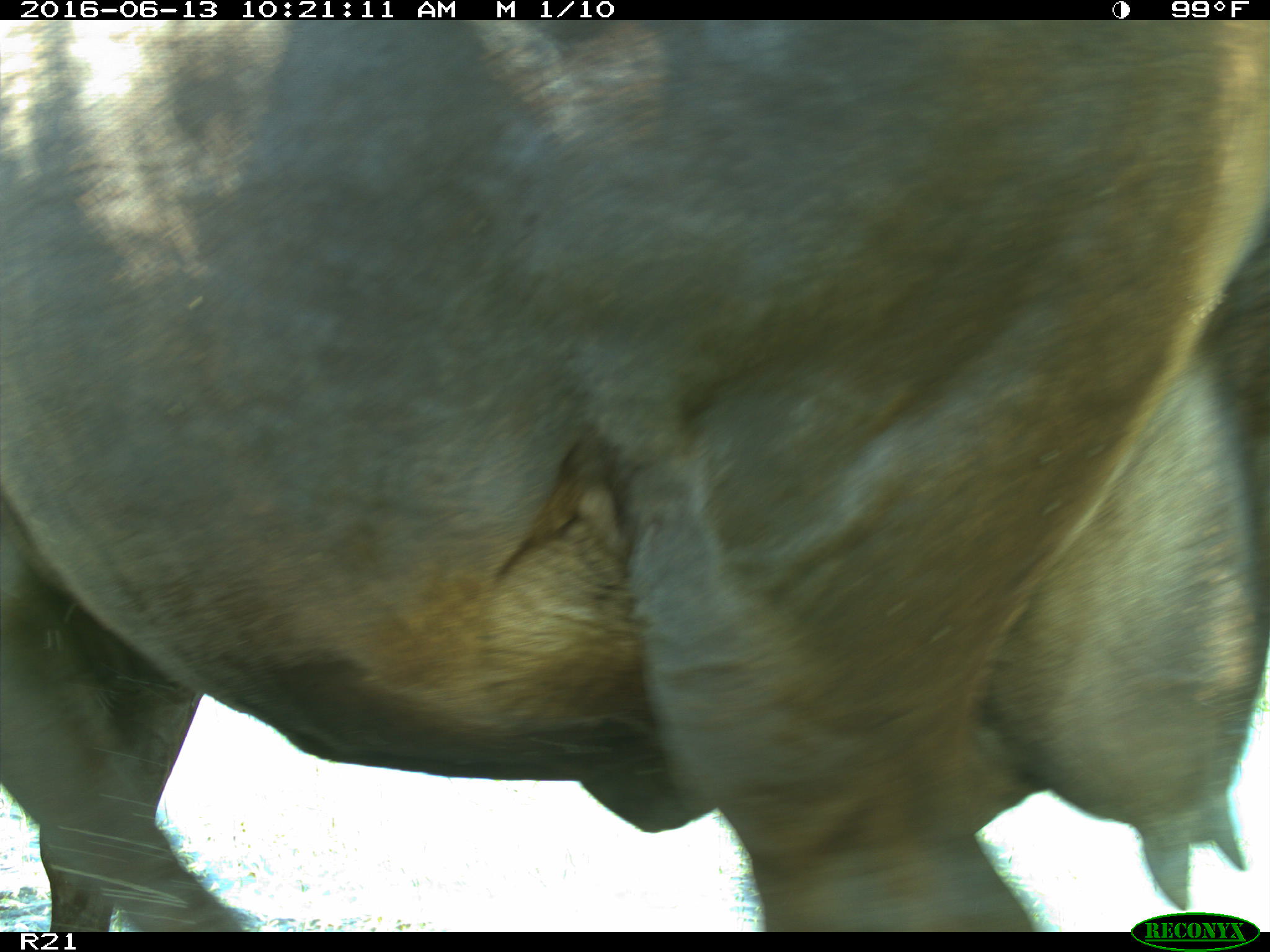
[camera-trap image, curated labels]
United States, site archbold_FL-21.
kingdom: Animalia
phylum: Chordata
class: Mammalia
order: Artiodactyla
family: Bovidae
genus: Bos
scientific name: Bos taurus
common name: domestic cow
Bos taurus (domestic cow).